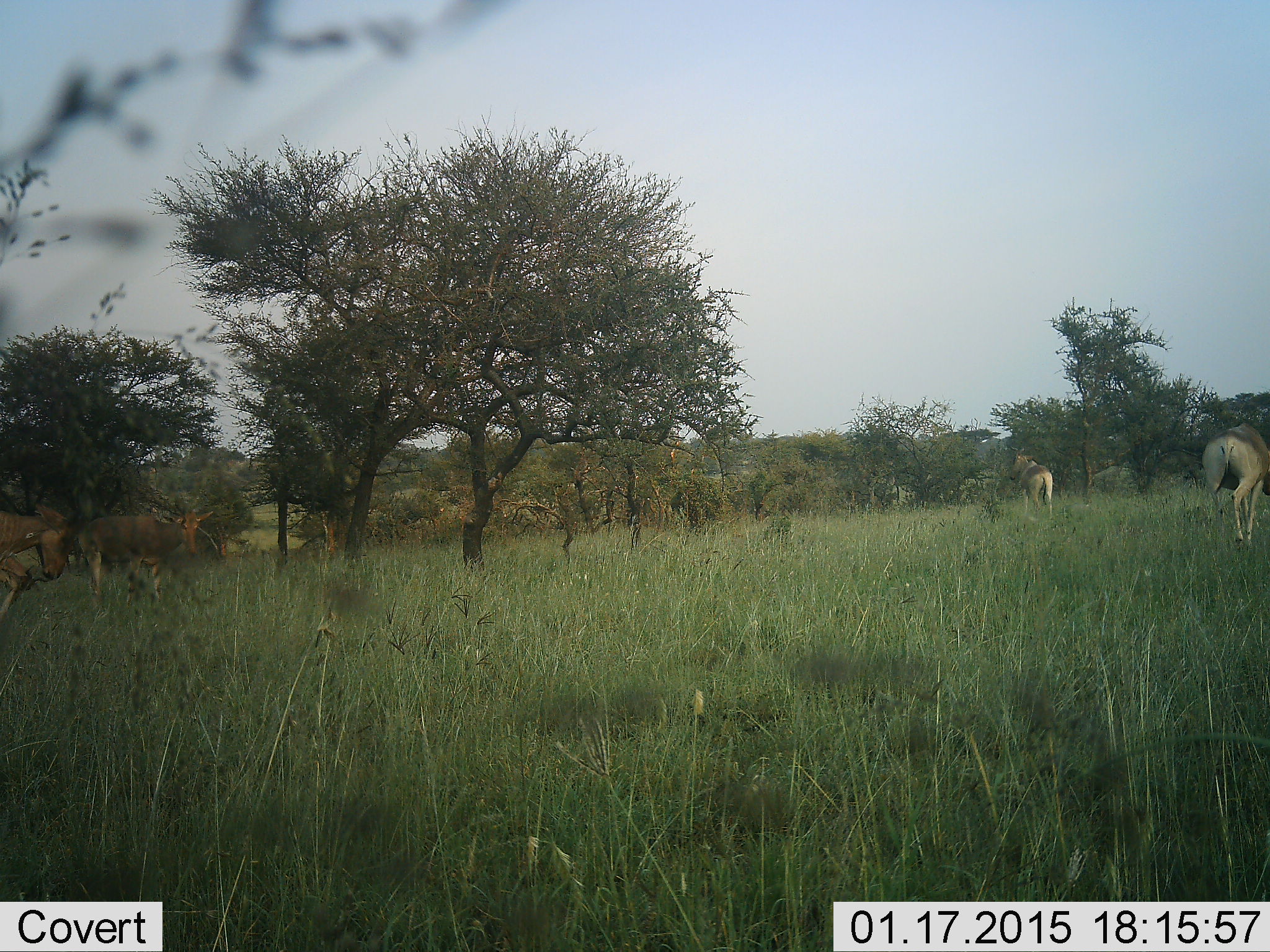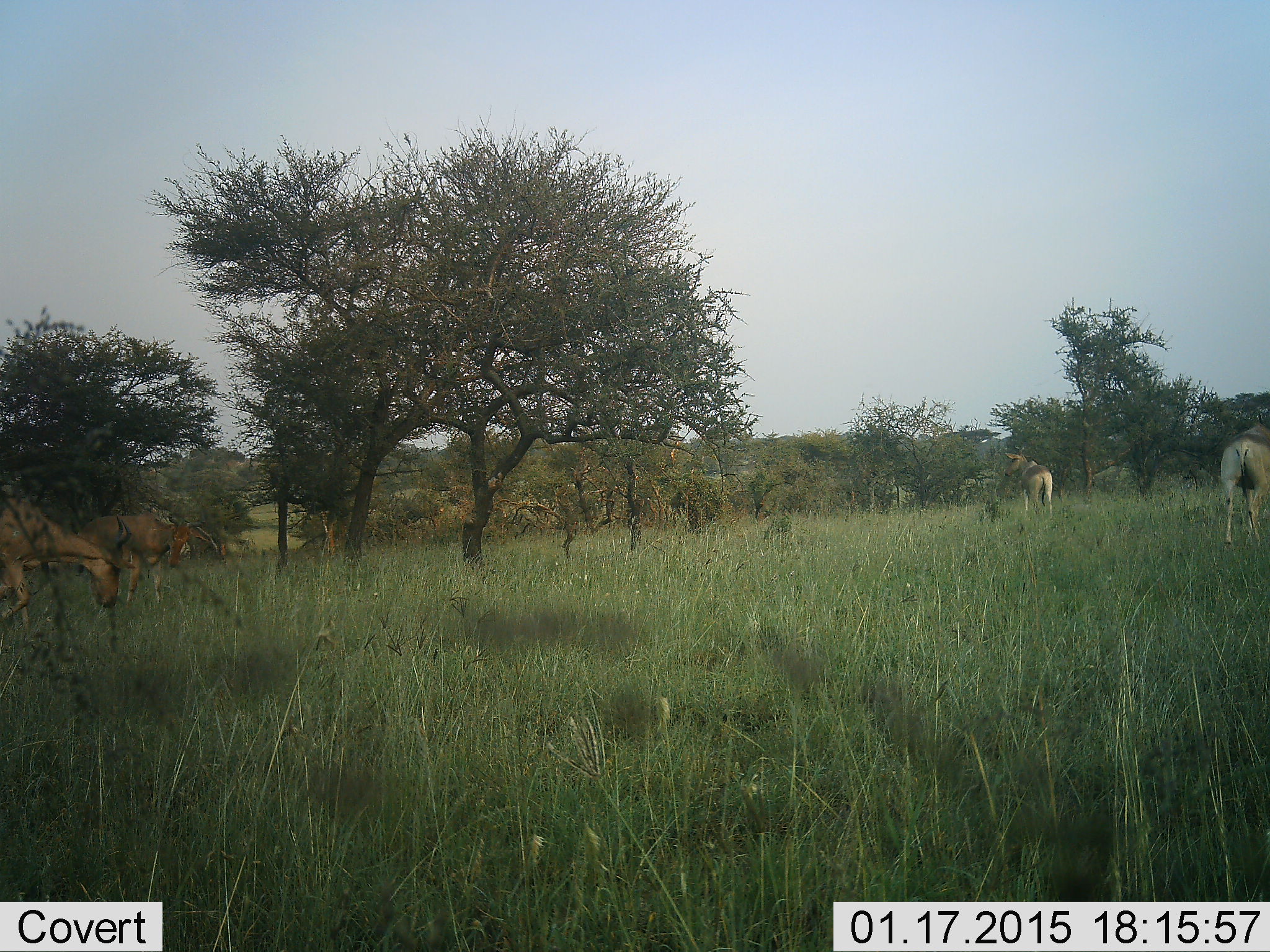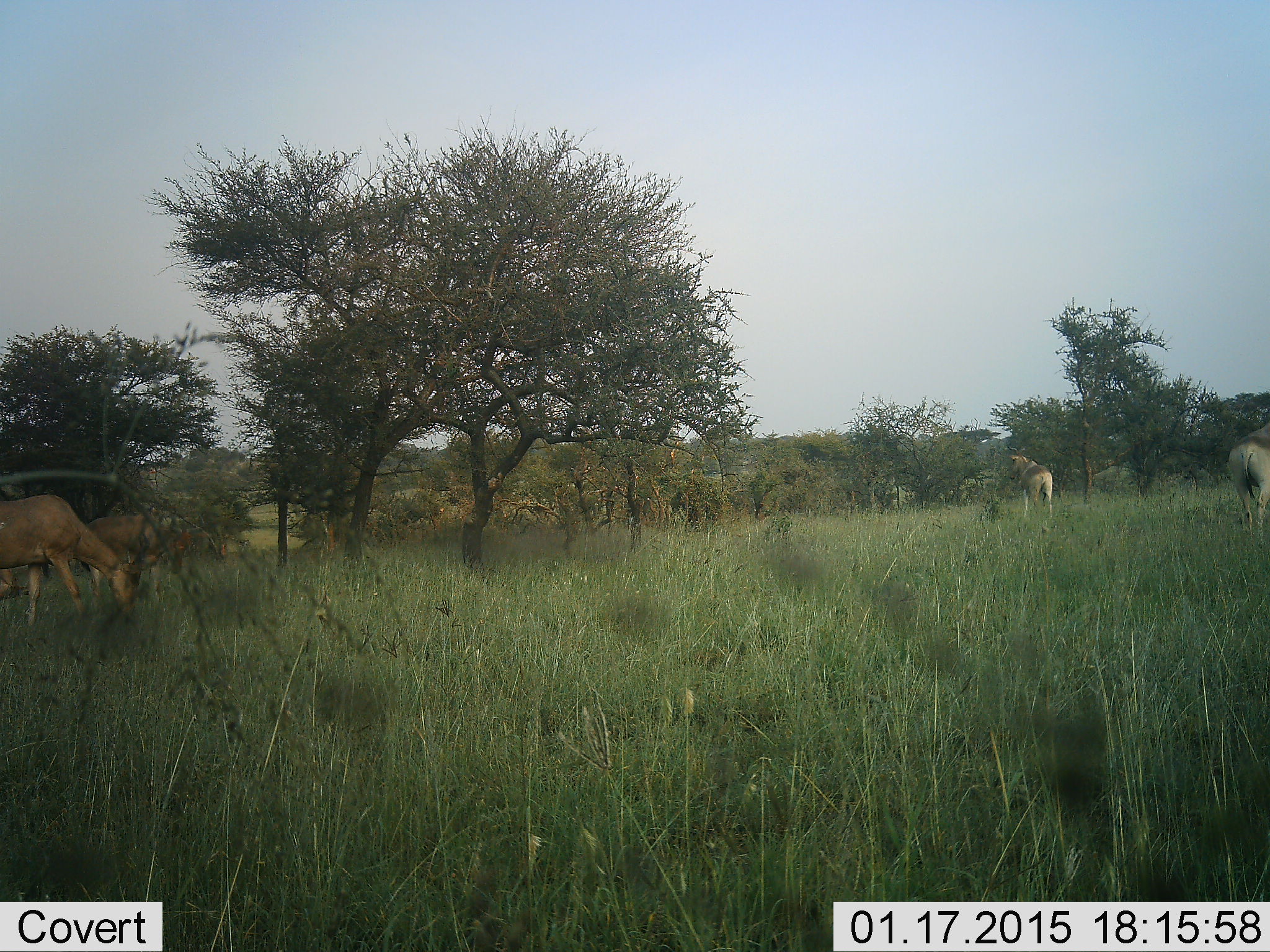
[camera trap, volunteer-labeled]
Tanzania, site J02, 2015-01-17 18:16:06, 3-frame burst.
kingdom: Animalia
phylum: Chordata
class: Mammalia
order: Artiodactyla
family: Bovidae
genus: Alcelaphus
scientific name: Alcelaphus buselaphus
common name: hartebeest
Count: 4.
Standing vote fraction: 50%.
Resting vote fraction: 0%.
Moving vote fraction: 70%.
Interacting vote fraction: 0%.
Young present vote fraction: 0%.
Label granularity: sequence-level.